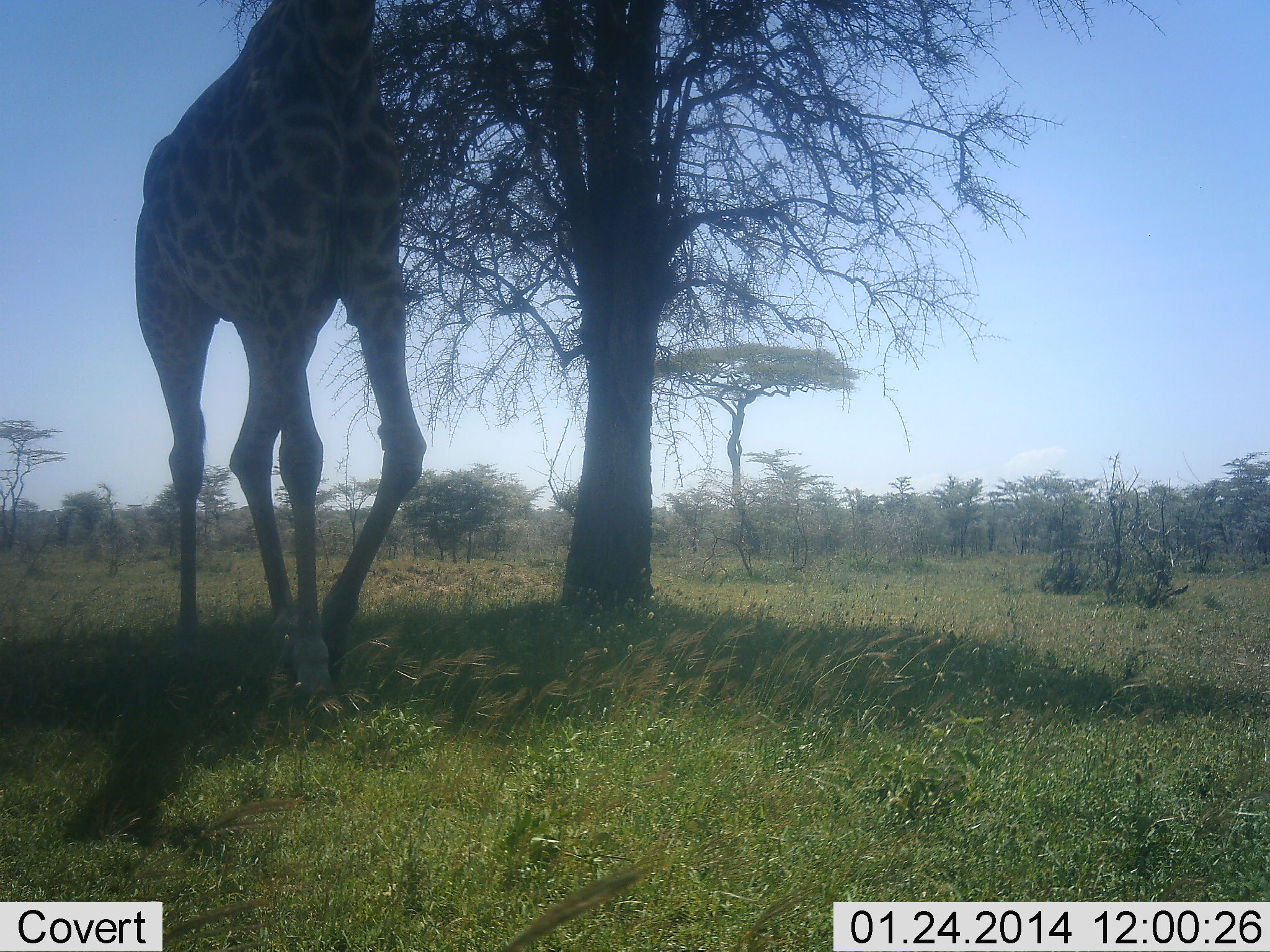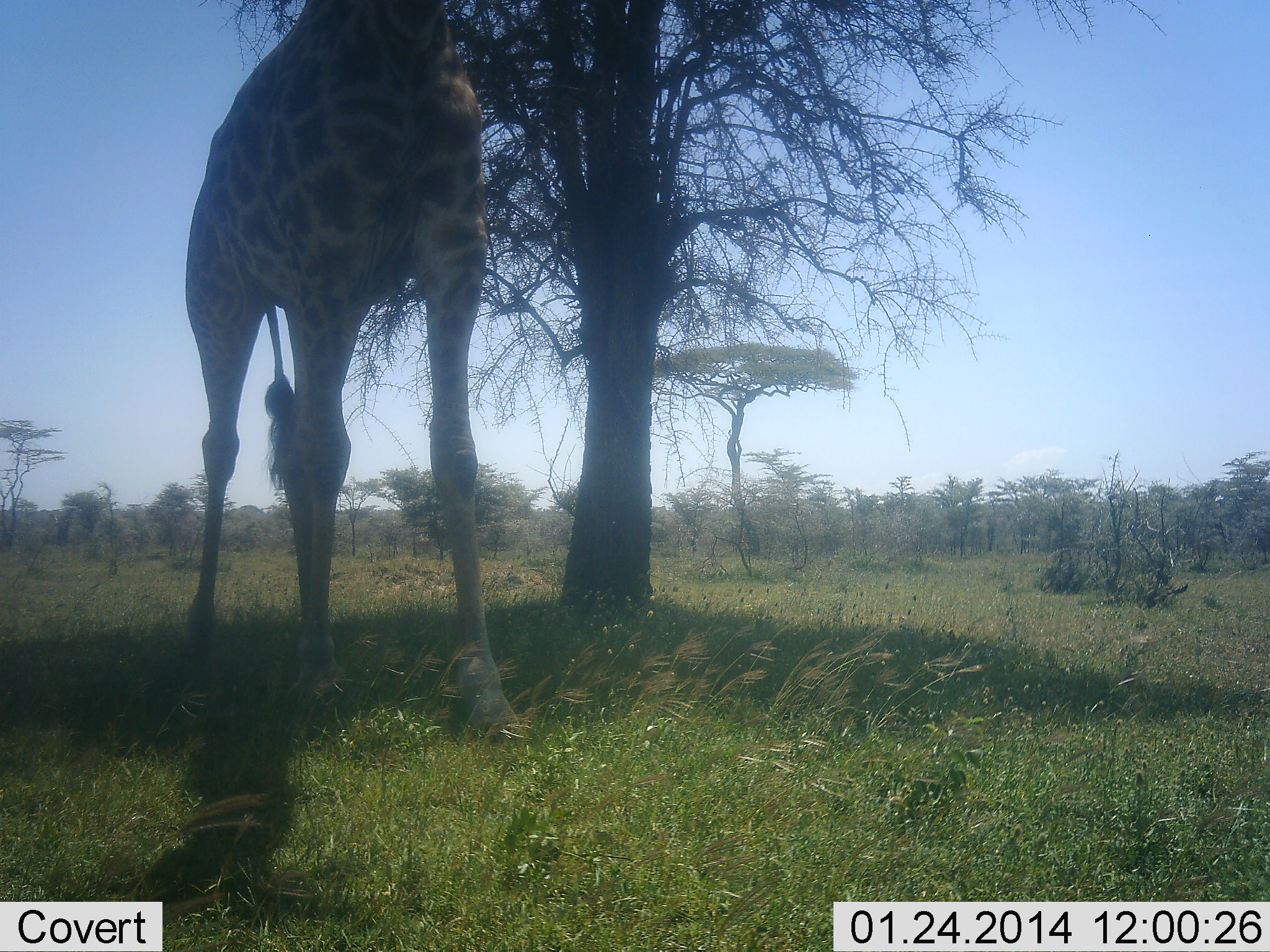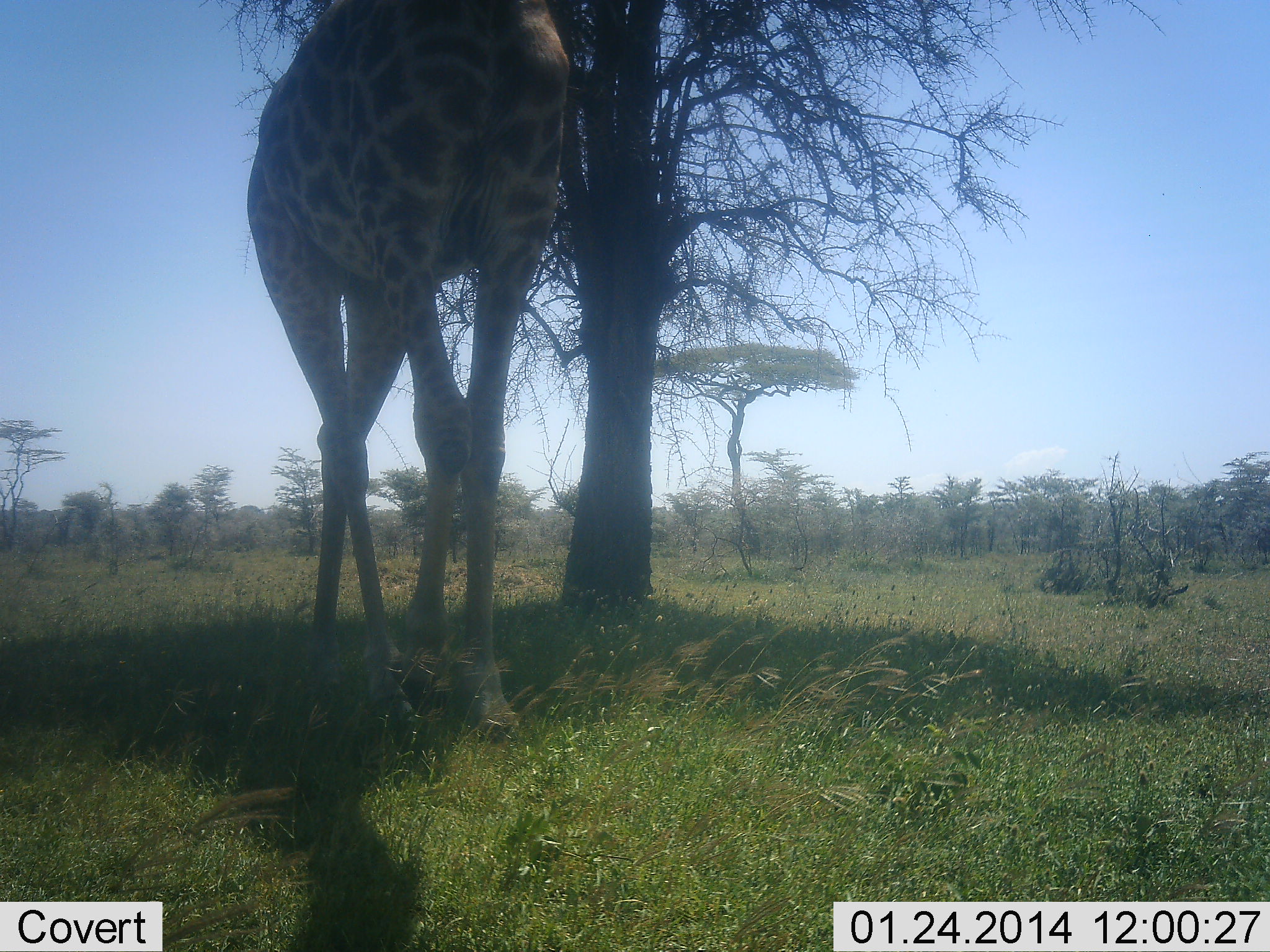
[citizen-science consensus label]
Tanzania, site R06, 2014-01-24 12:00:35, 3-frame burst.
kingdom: Animalia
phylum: Chordata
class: Mammalia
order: Artiodactyla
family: Giraffidae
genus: Giraffa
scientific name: Giraffa camelopardalis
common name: giraffe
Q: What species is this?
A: Giraffe (Giraffa camelopardalis).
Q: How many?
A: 1.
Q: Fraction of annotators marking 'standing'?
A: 9%.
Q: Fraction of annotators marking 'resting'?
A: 0%.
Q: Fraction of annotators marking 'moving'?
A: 91%.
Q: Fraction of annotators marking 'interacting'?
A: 0%.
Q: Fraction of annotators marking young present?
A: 0%.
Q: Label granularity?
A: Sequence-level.